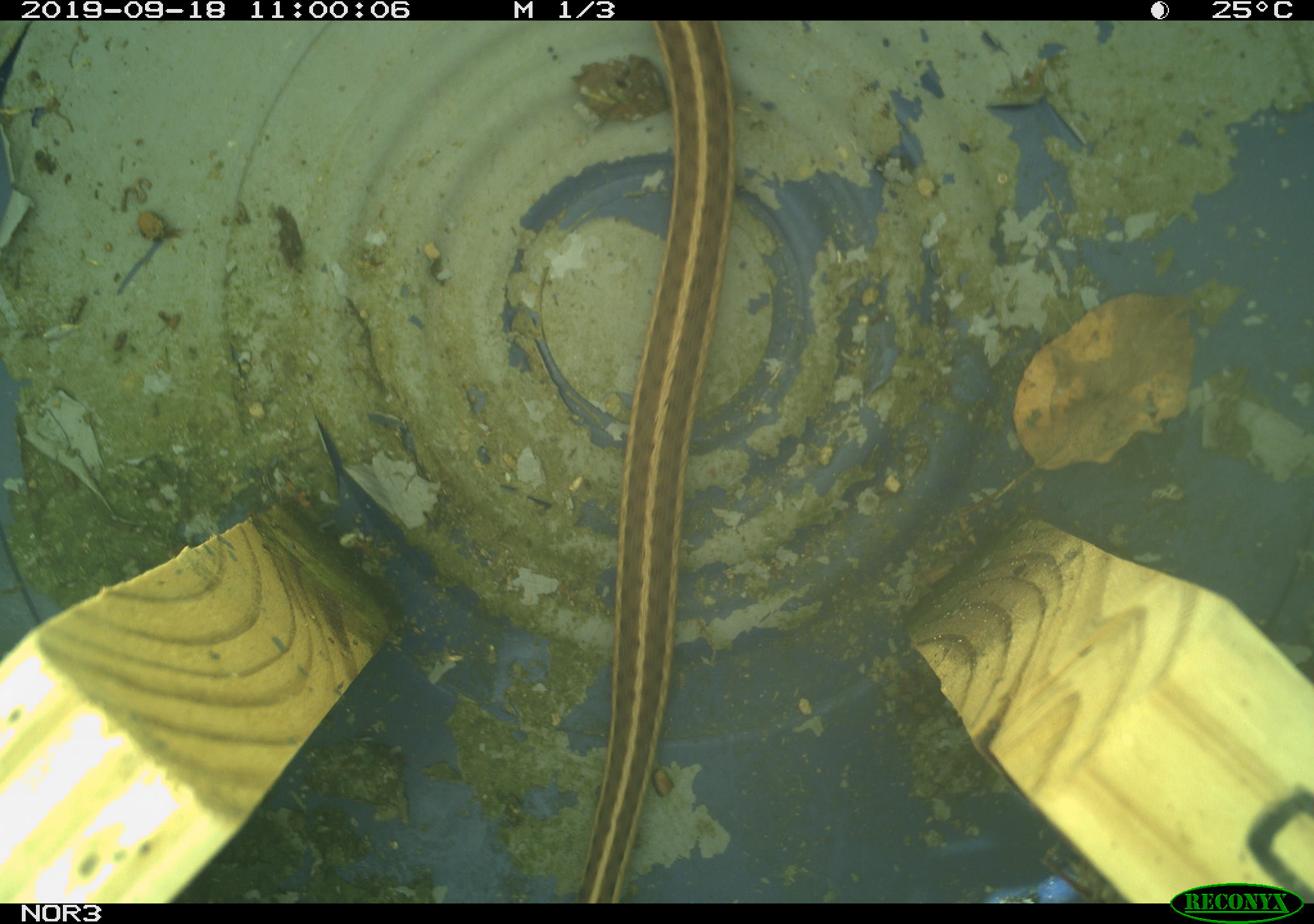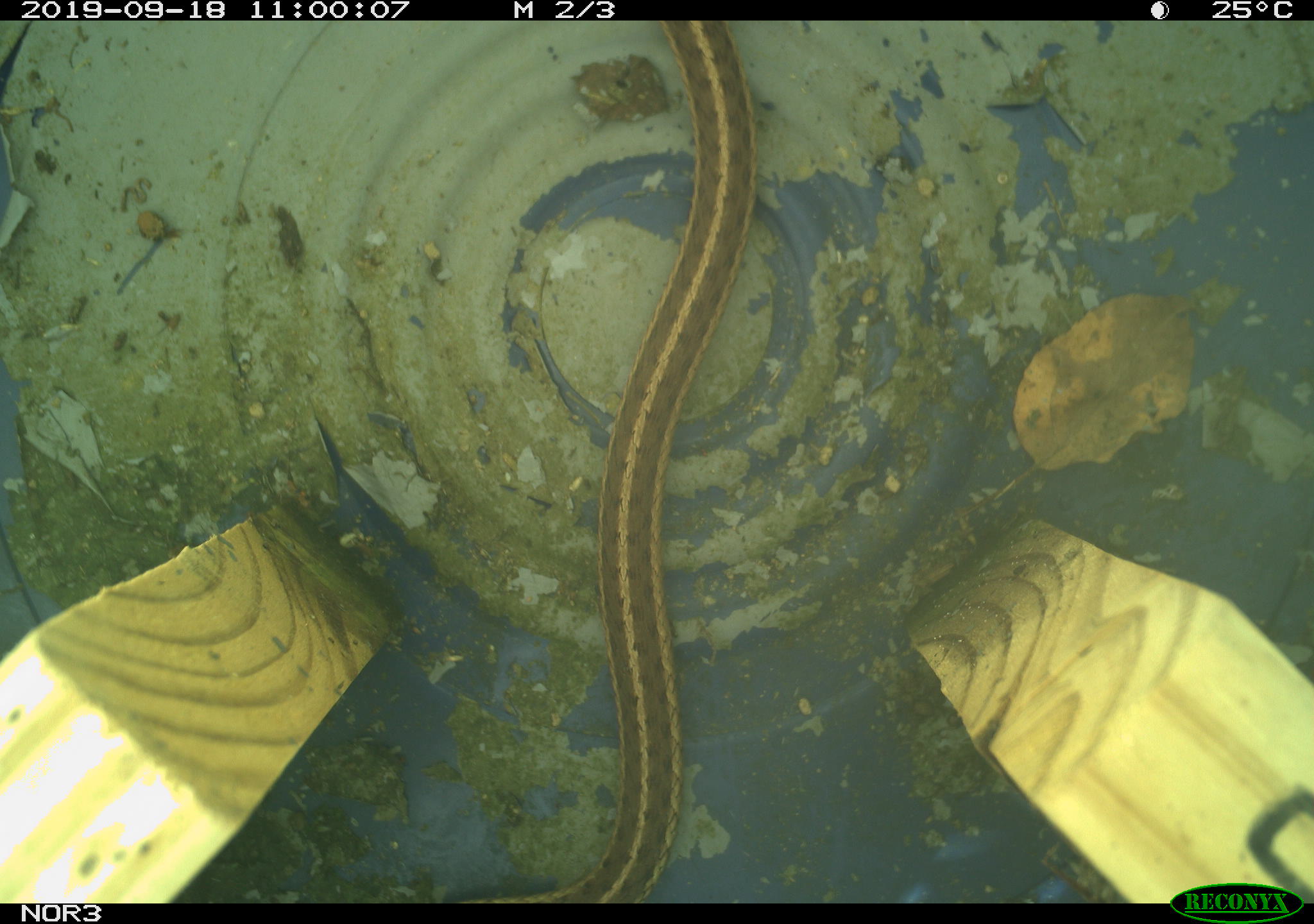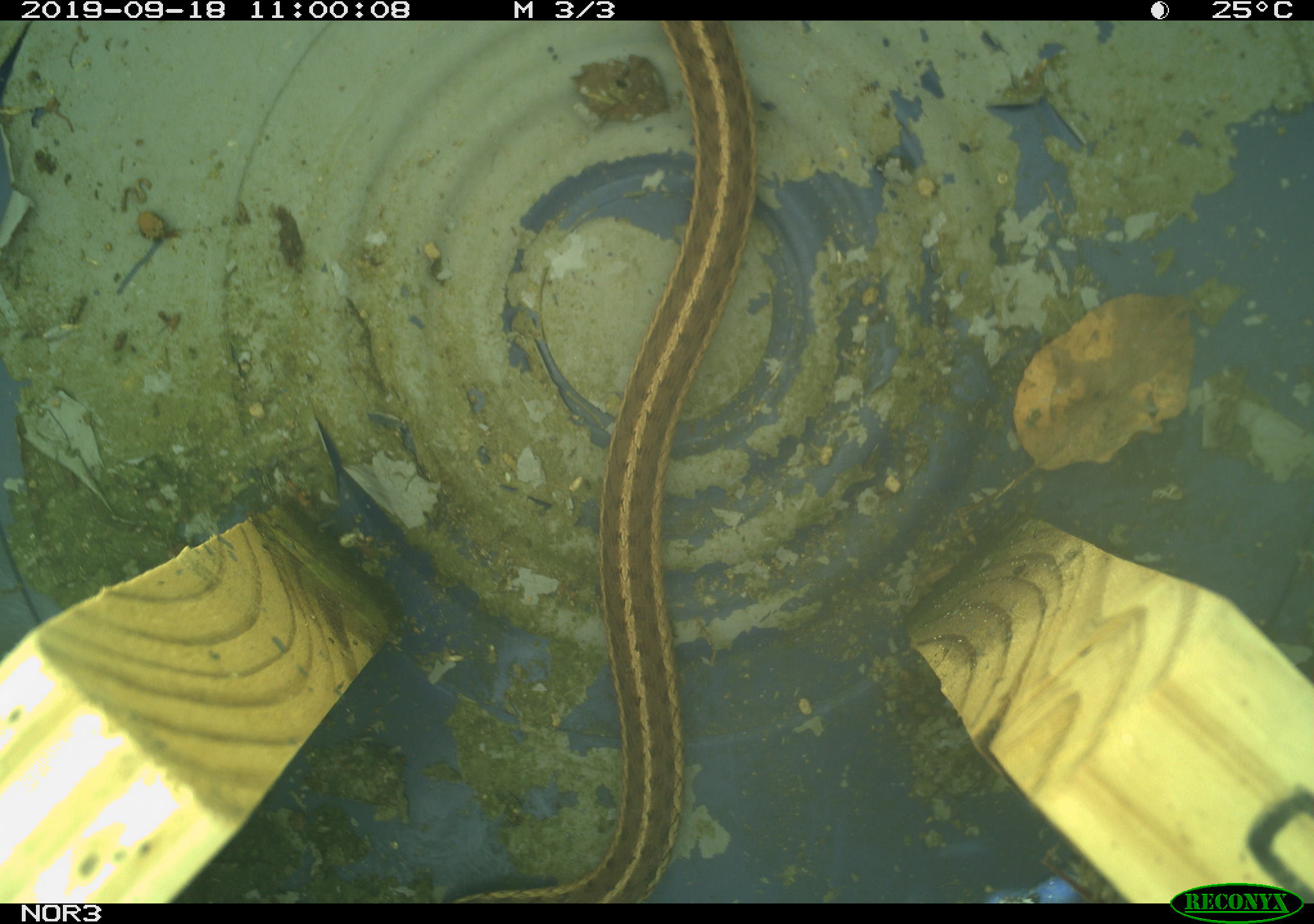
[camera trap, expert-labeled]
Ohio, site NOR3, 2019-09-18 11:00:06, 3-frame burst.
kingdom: Animalia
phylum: Chordata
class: Reptilia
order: Squamata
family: Colubridae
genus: Thamnophis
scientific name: Thamnophis sirtalis sirtalis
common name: eastern gartersnake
Eastern gartersnake (Thamnophis sirtalis sirtalis).